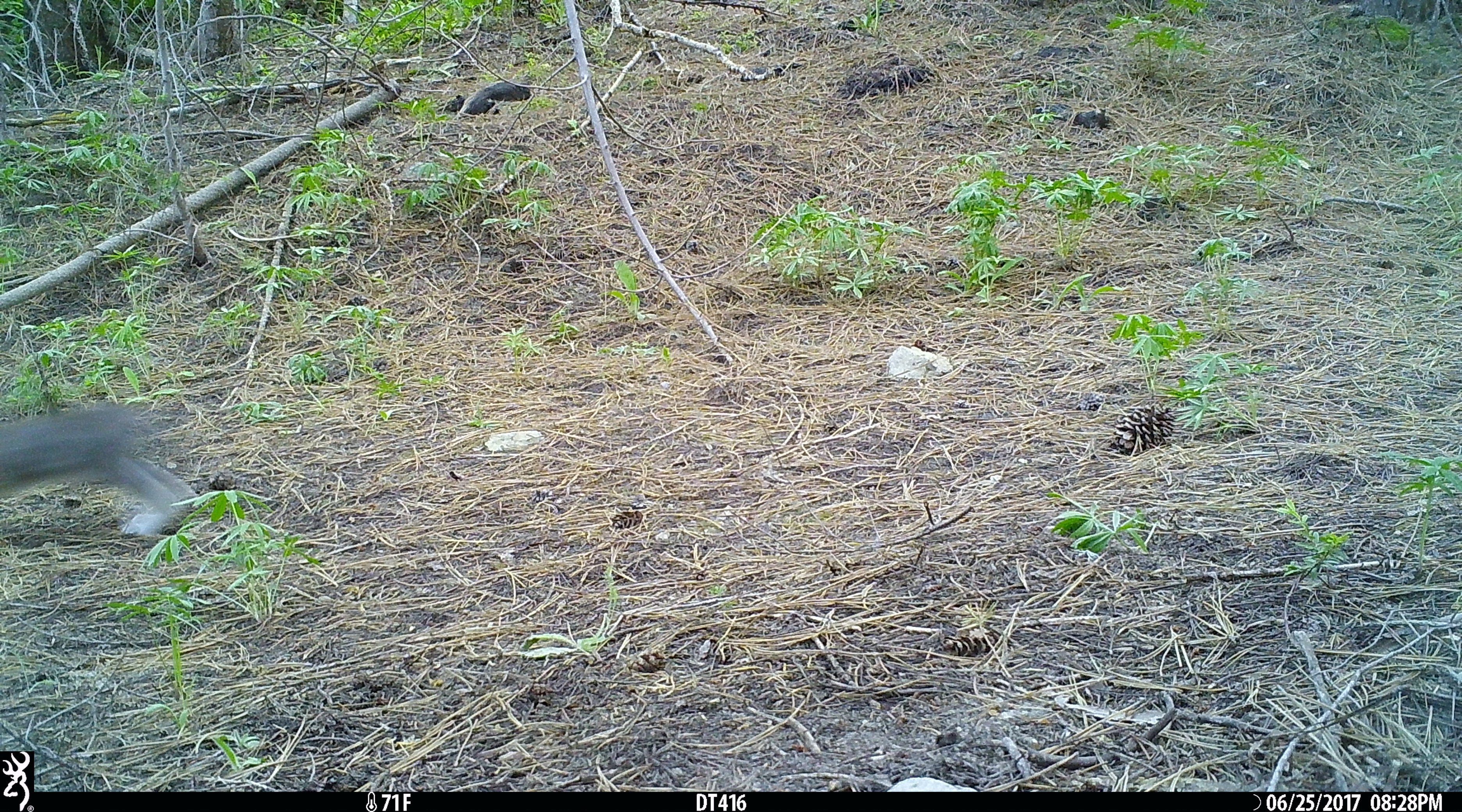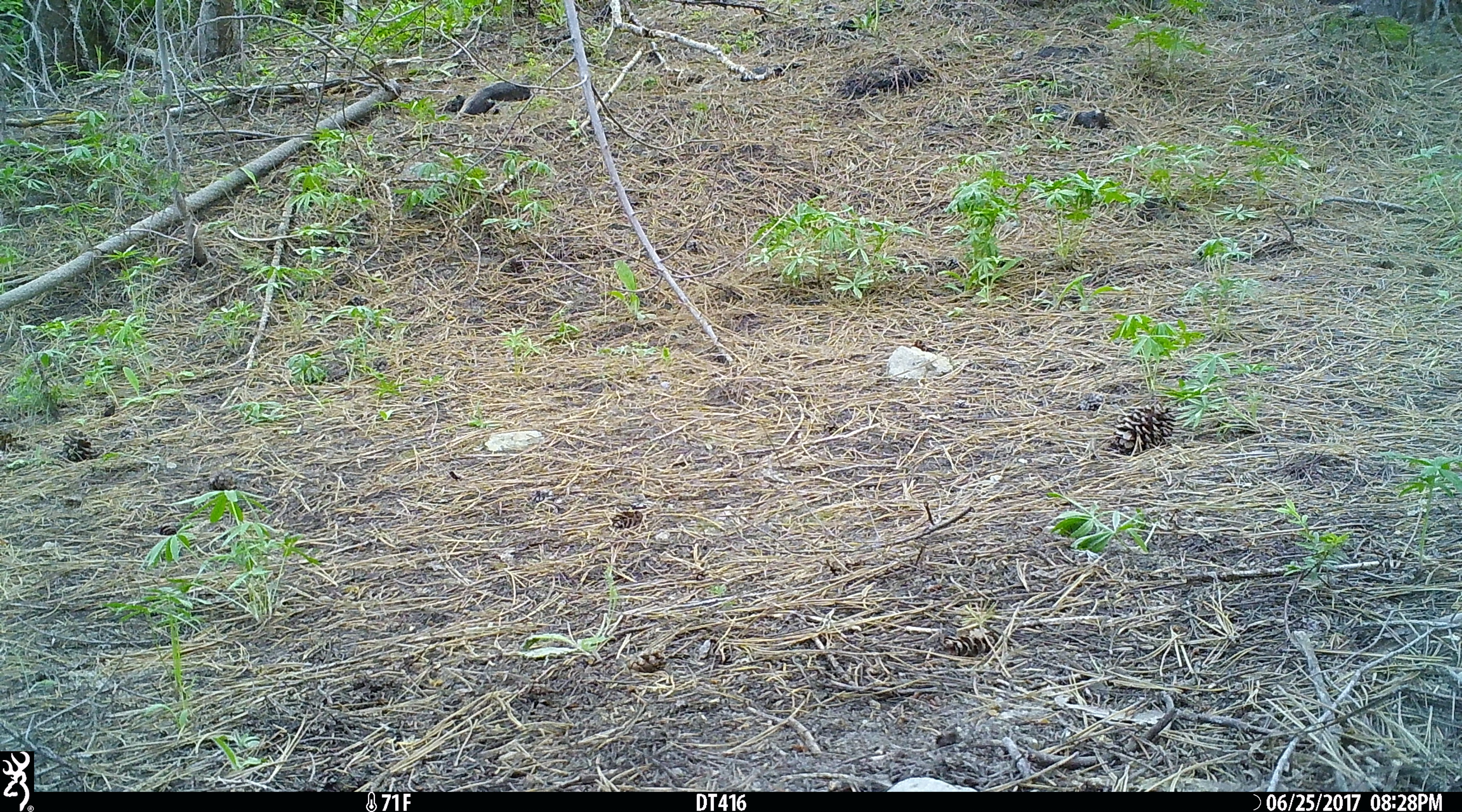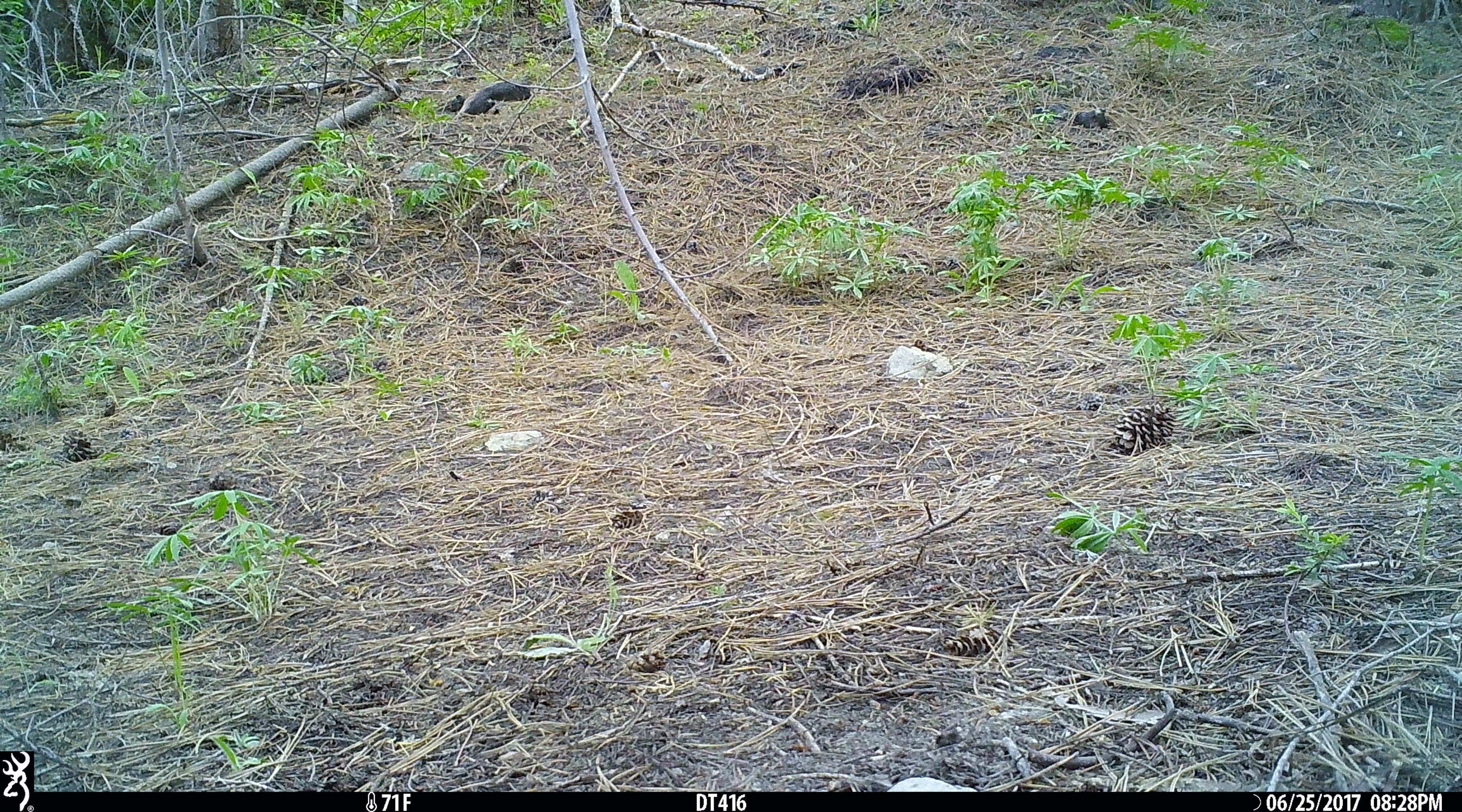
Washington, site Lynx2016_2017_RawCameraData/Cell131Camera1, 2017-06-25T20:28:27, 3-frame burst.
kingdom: Animalia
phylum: Chordata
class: Mammalia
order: Lagomorpha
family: Leporidae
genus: Lepus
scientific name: Lepus americanus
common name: snowshoe hare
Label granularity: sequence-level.